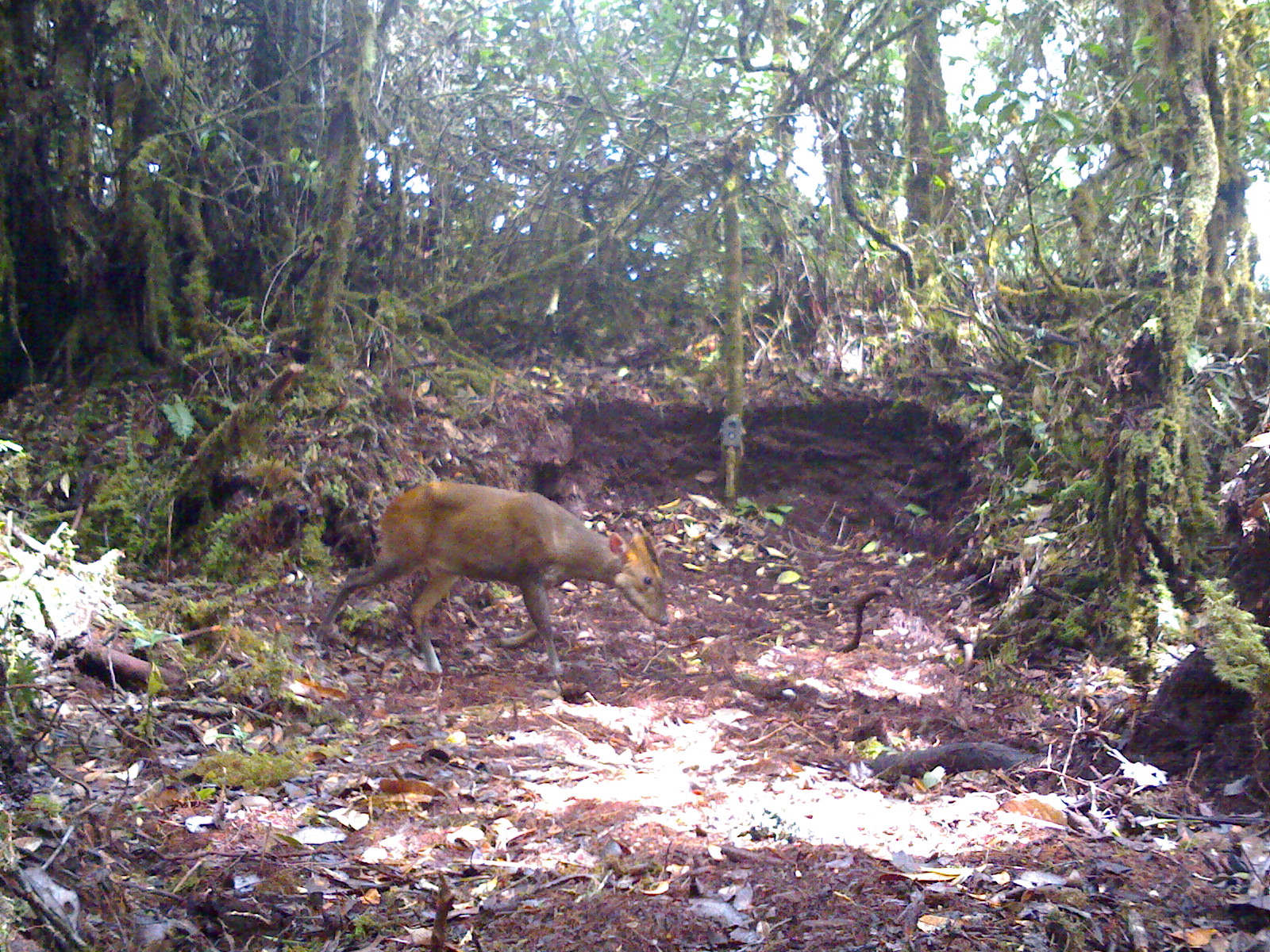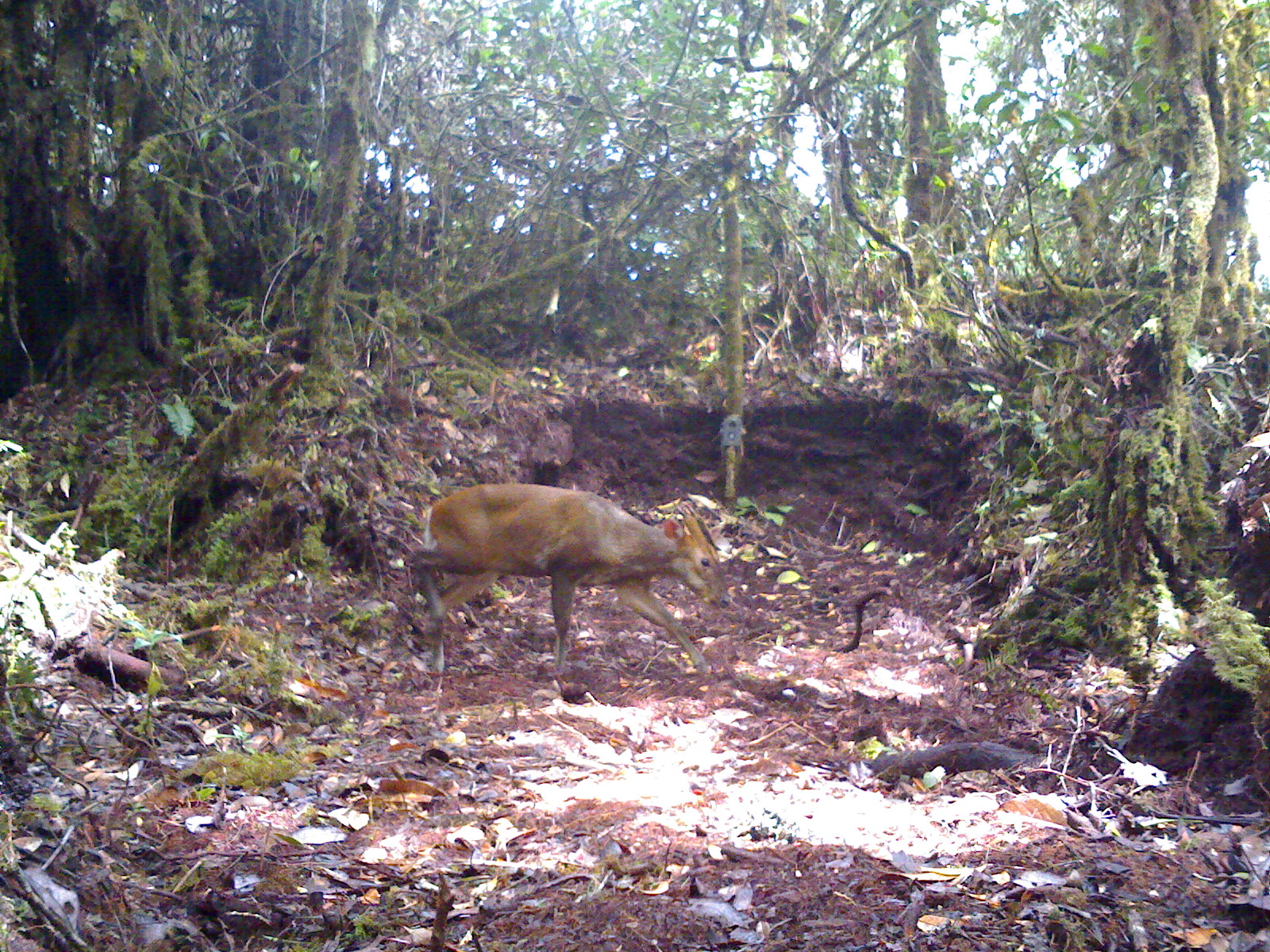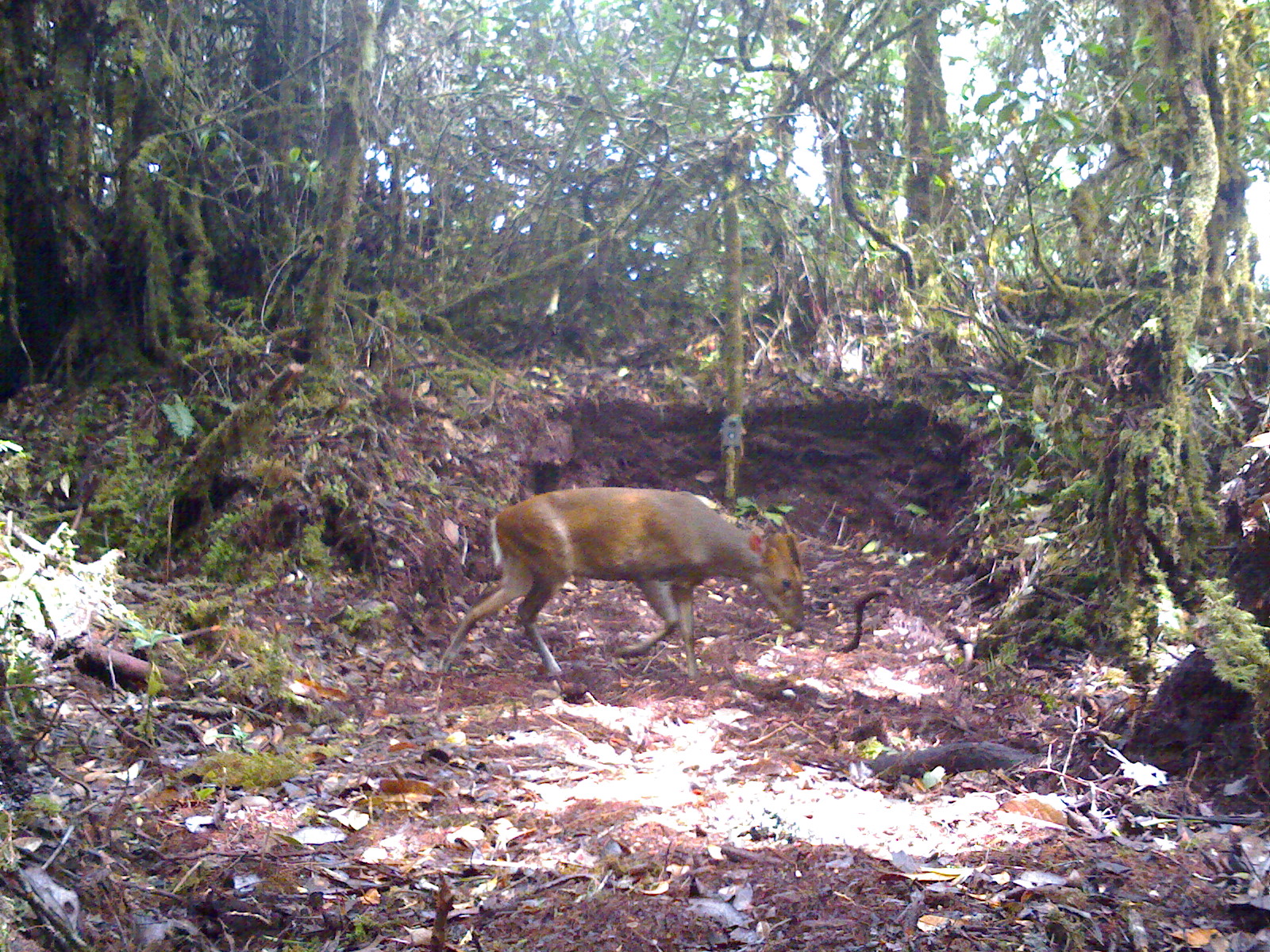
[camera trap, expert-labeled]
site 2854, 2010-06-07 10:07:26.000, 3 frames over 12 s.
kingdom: Animalia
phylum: Chordata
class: Mammalia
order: Artiodactyla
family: Cervidae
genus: Muntiacus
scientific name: Muntiacus muntjak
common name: southern red muntjac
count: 1